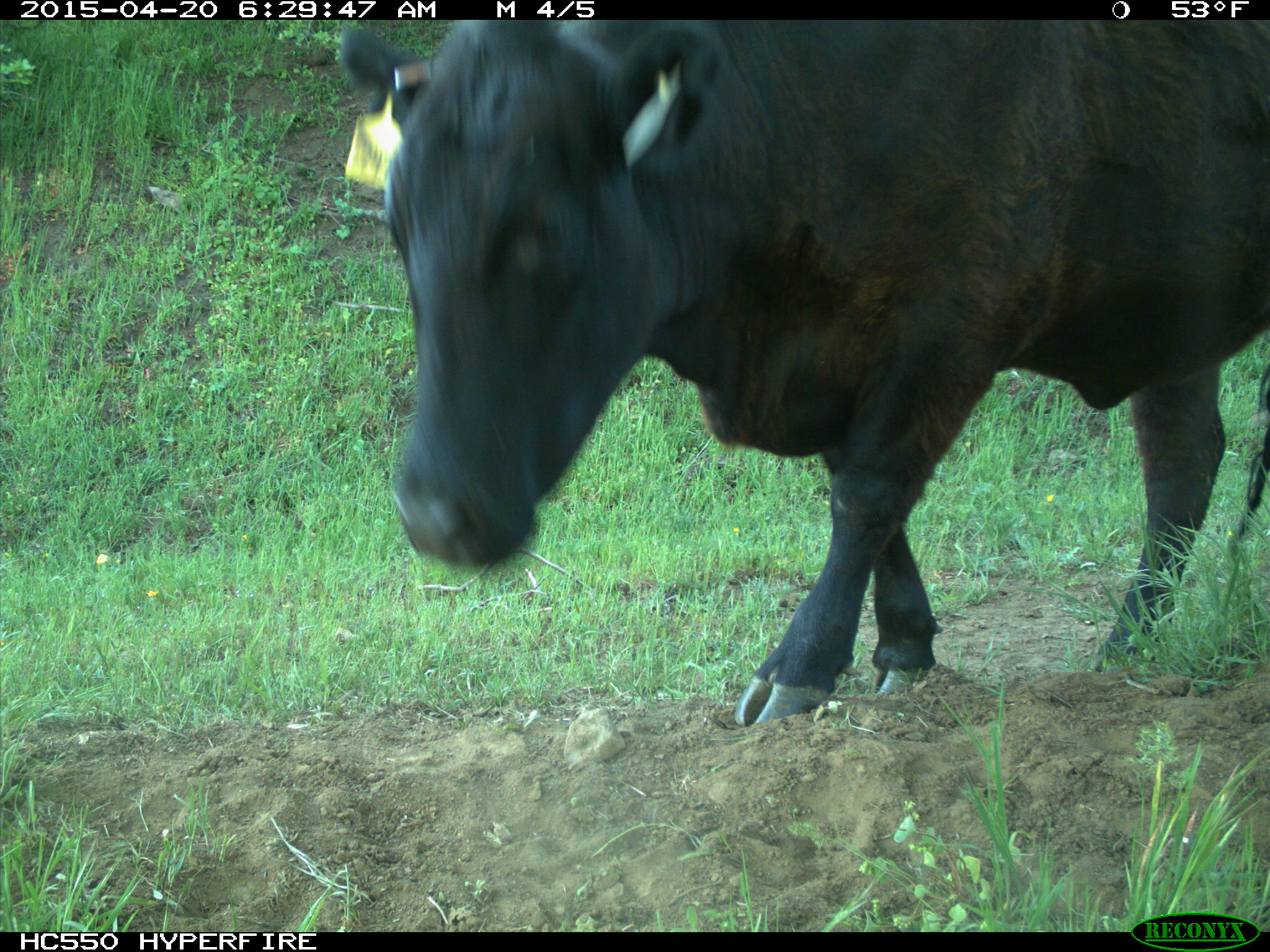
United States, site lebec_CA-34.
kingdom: Animalia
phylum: Chordata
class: Mammalia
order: Artiodactyla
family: Bovidae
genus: Bos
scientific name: Bos taurus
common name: domestic cow